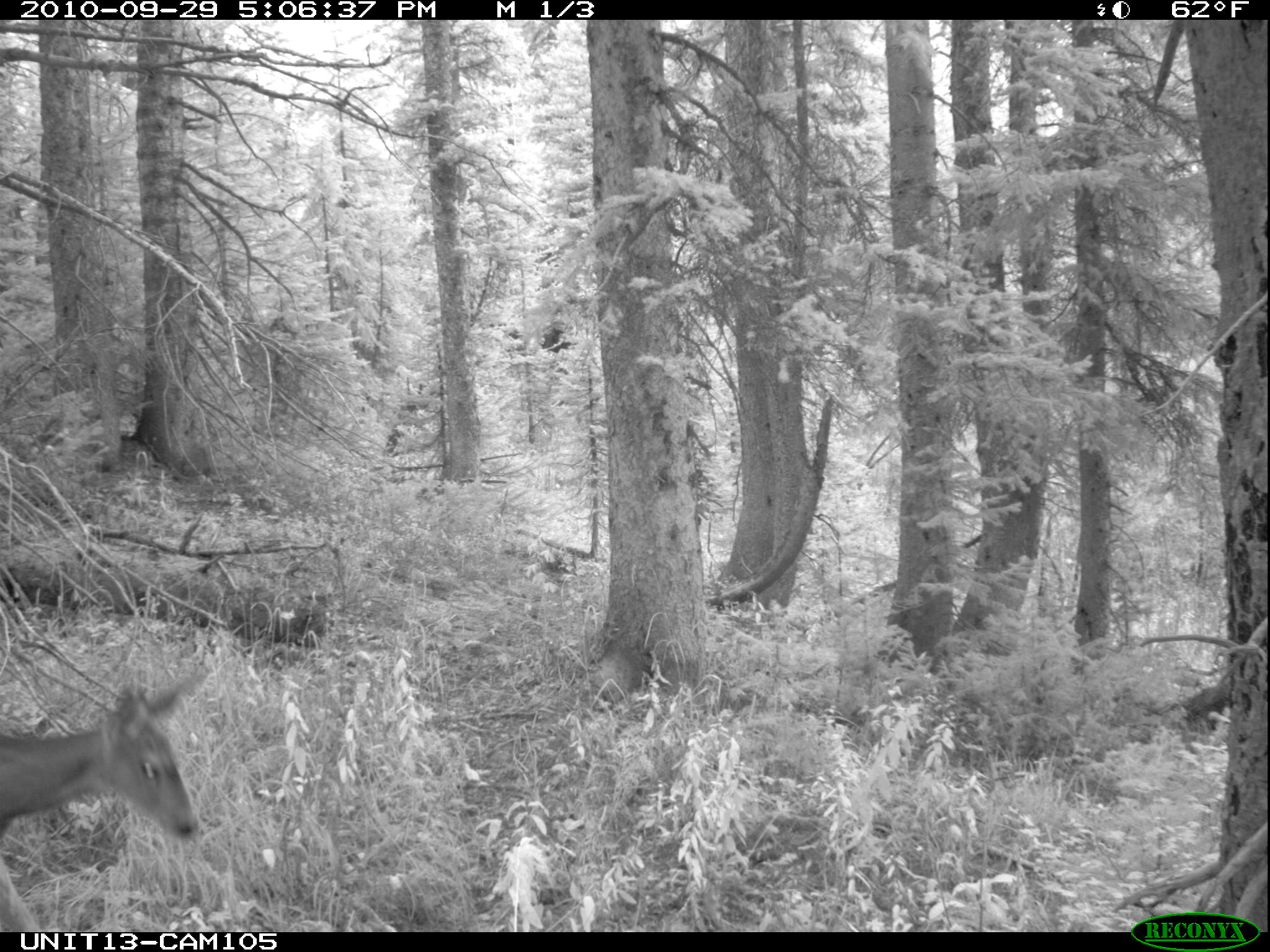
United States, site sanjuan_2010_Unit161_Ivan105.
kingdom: Animalia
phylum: Chordata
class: Mammalia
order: Artiodactyla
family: Cervidae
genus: Odocoileus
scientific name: Odocoileus hemionus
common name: mule deer